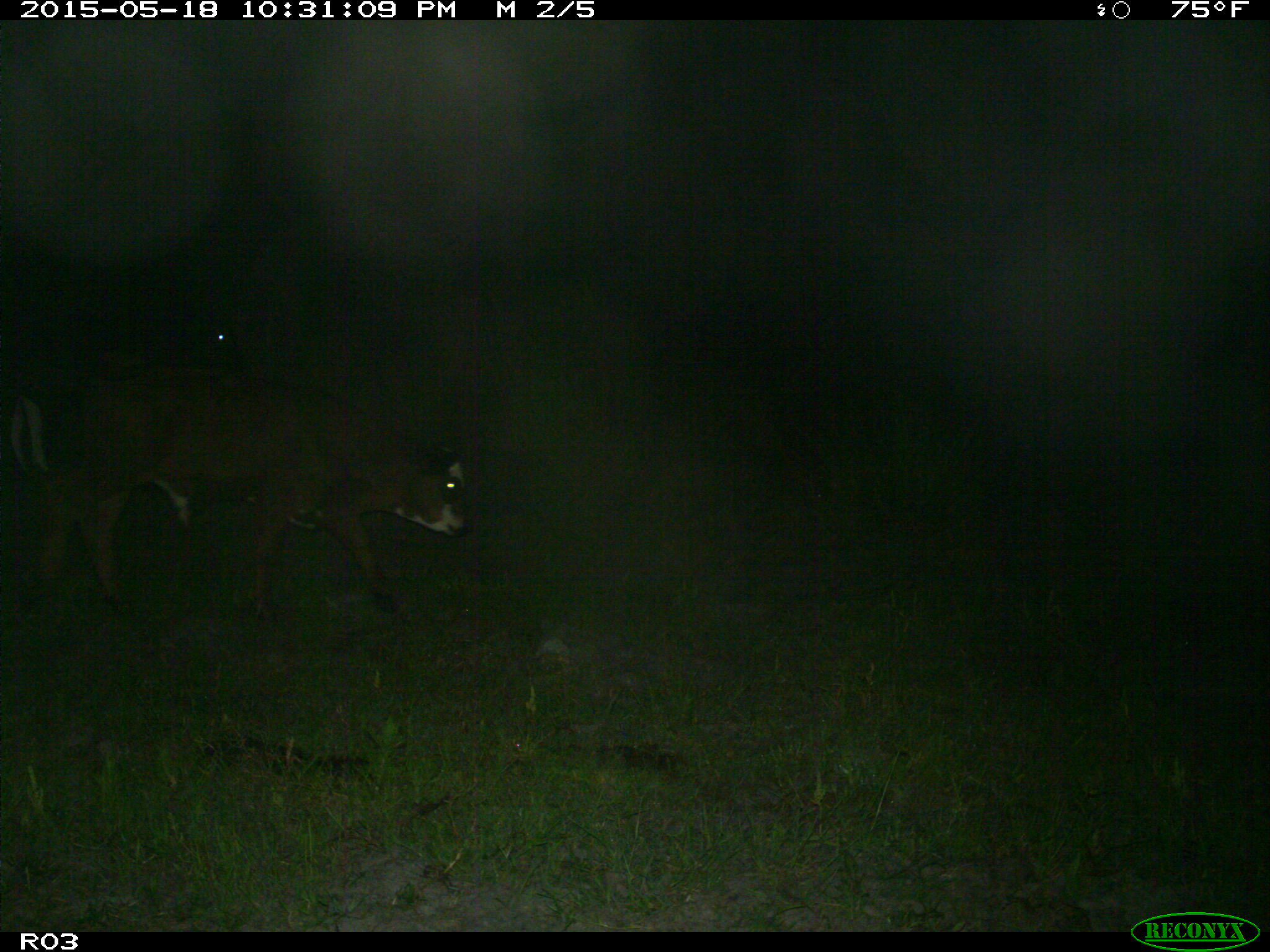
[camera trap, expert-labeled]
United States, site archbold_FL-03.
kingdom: Animalia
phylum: Chordata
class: Mammalia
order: Artiodactyla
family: Bovidae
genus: Bos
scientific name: Bos taurus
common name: domestic cow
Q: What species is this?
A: Bos taurus (domestic cow).